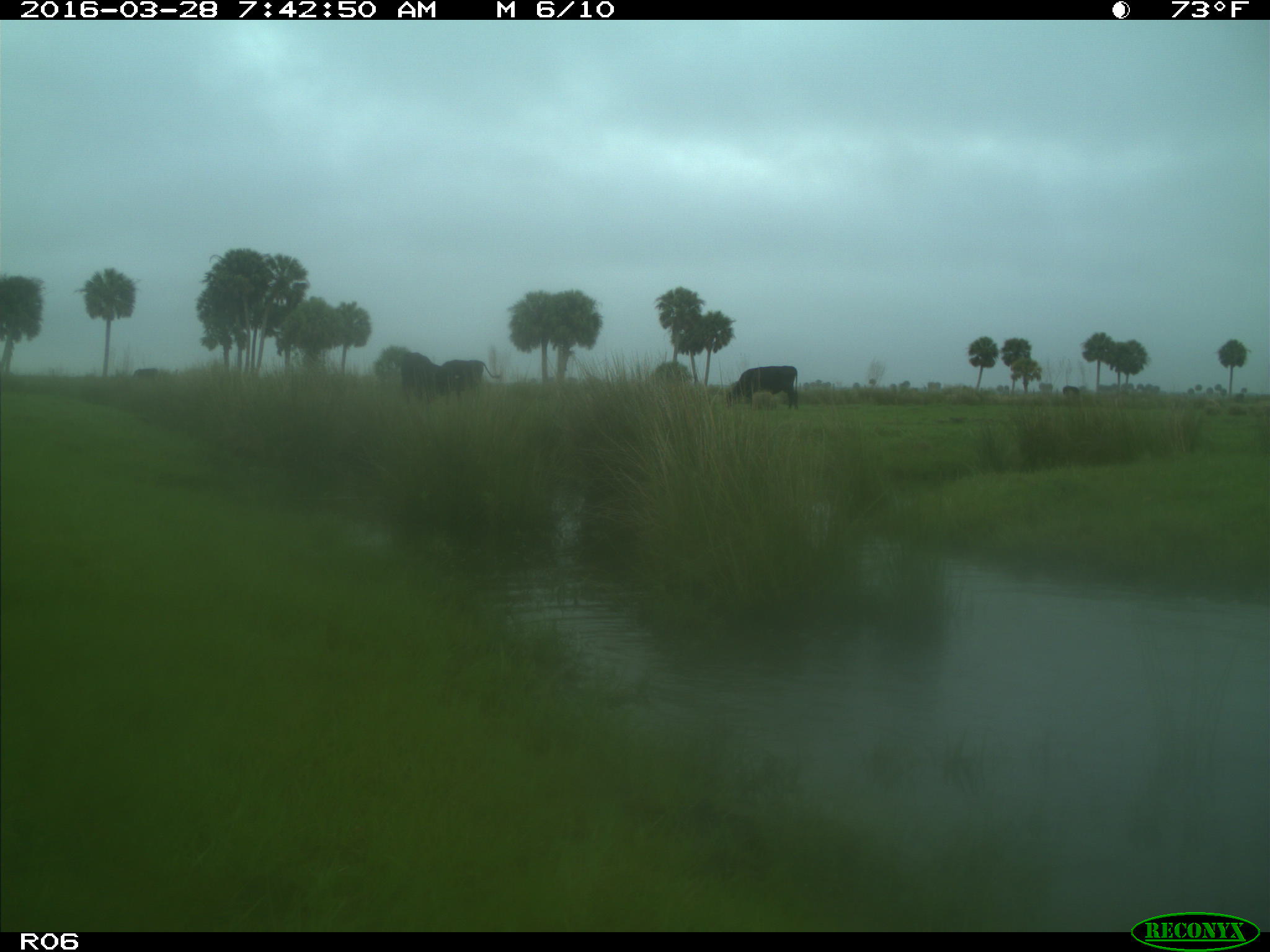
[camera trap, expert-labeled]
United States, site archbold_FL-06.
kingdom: Animalia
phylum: Chordata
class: Mammalia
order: Artiodactyla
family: Bovidae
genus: Bos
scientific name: Bos taurus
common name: domestic cow